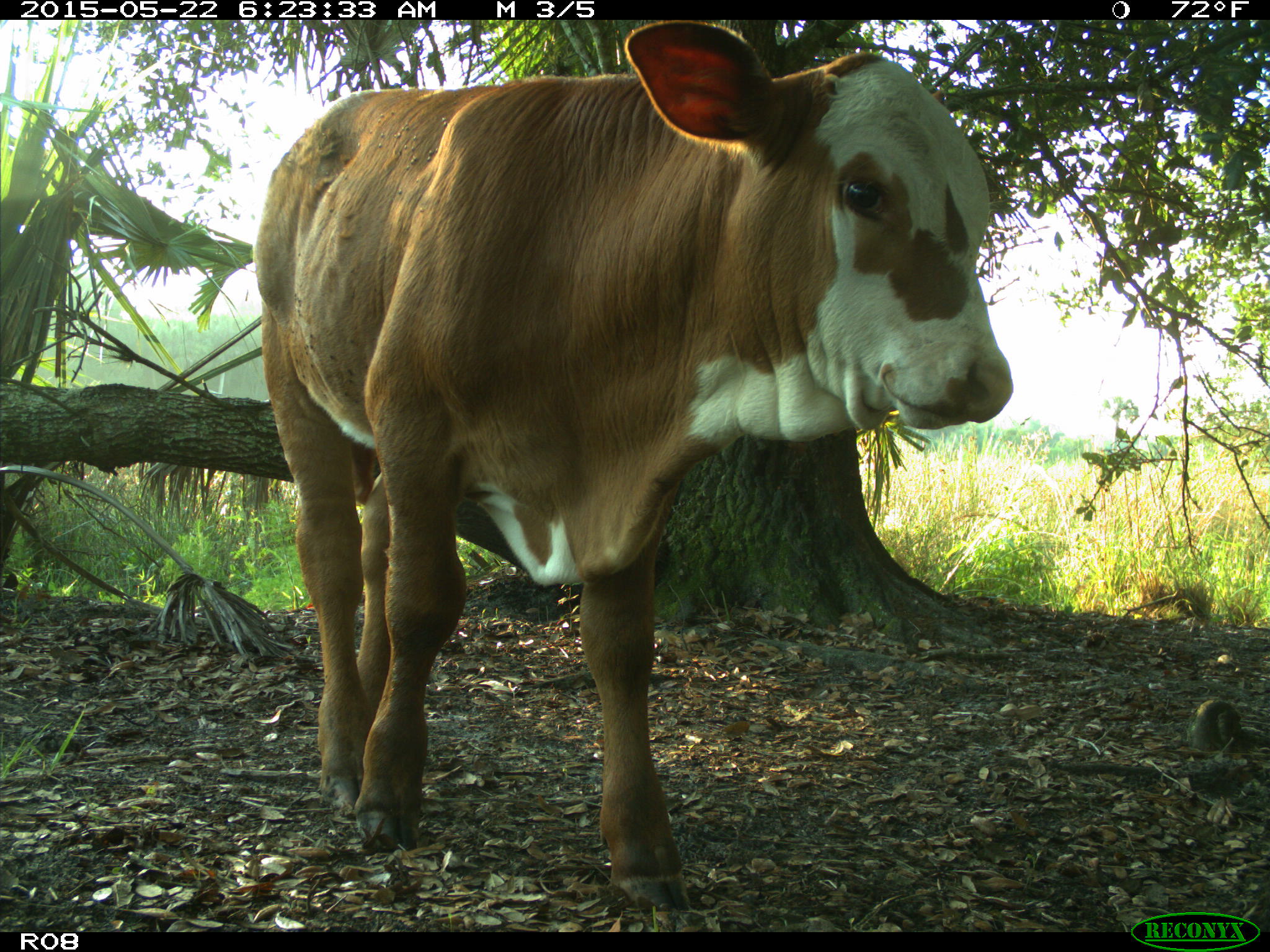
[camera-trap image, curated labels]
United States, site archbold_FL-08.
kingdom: Animalia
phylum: Chordata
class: Mammalia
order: Artiodactyla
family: Bovidae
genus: Bos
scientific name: Bos taurus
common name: domestic cow